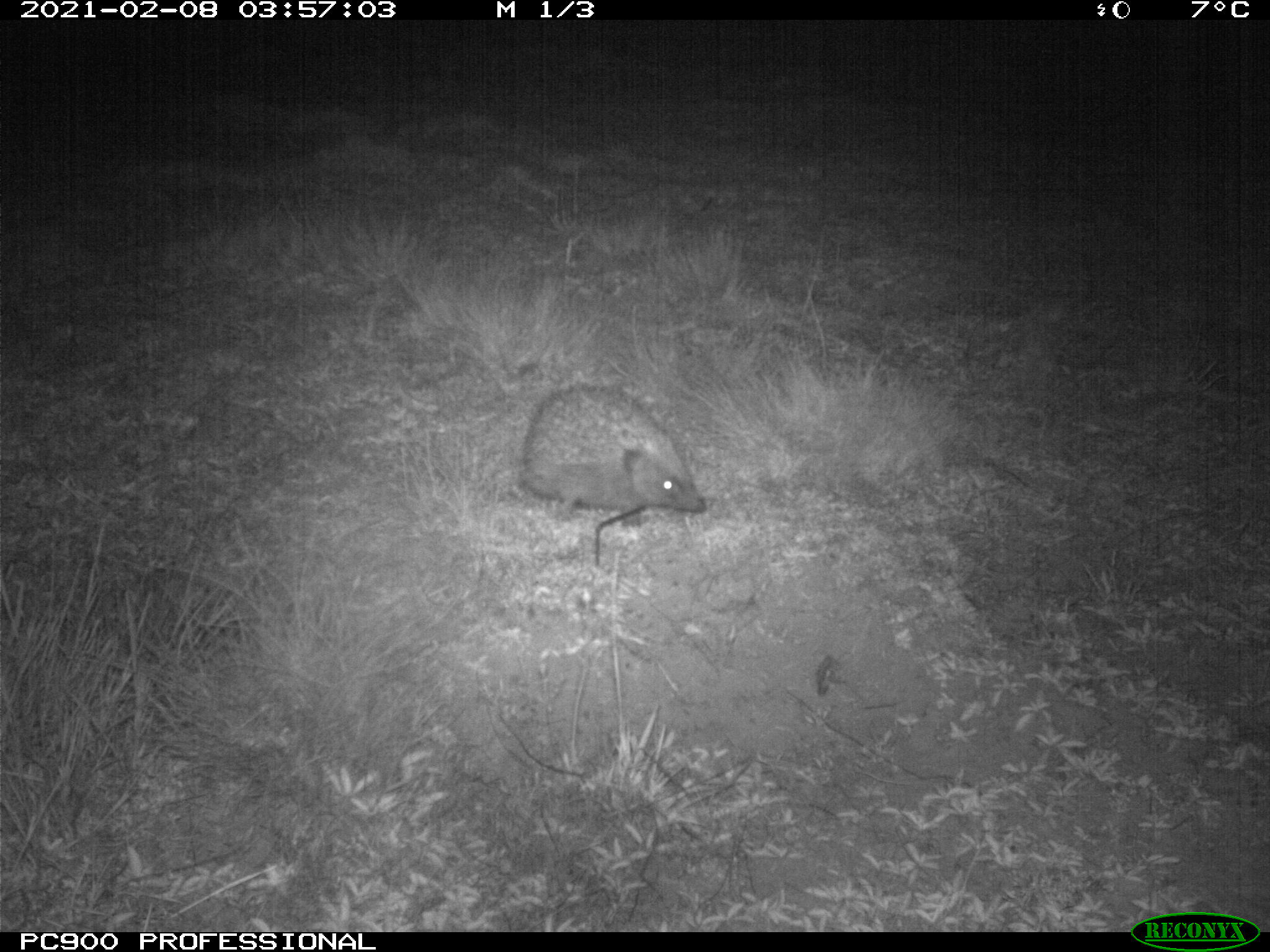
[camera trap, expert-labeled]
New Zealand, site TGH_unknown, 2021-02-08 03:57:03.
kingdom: Animalia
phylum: Chordata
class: Mammalia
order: Eulipotyphla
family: Erinaceidae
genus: Erinaceus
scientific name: Erinaceus europaeus europaeus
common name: european hedgehog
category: hedgehog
Hedgehog (european hedgehog) (Erinaceus europaeus europaeus).